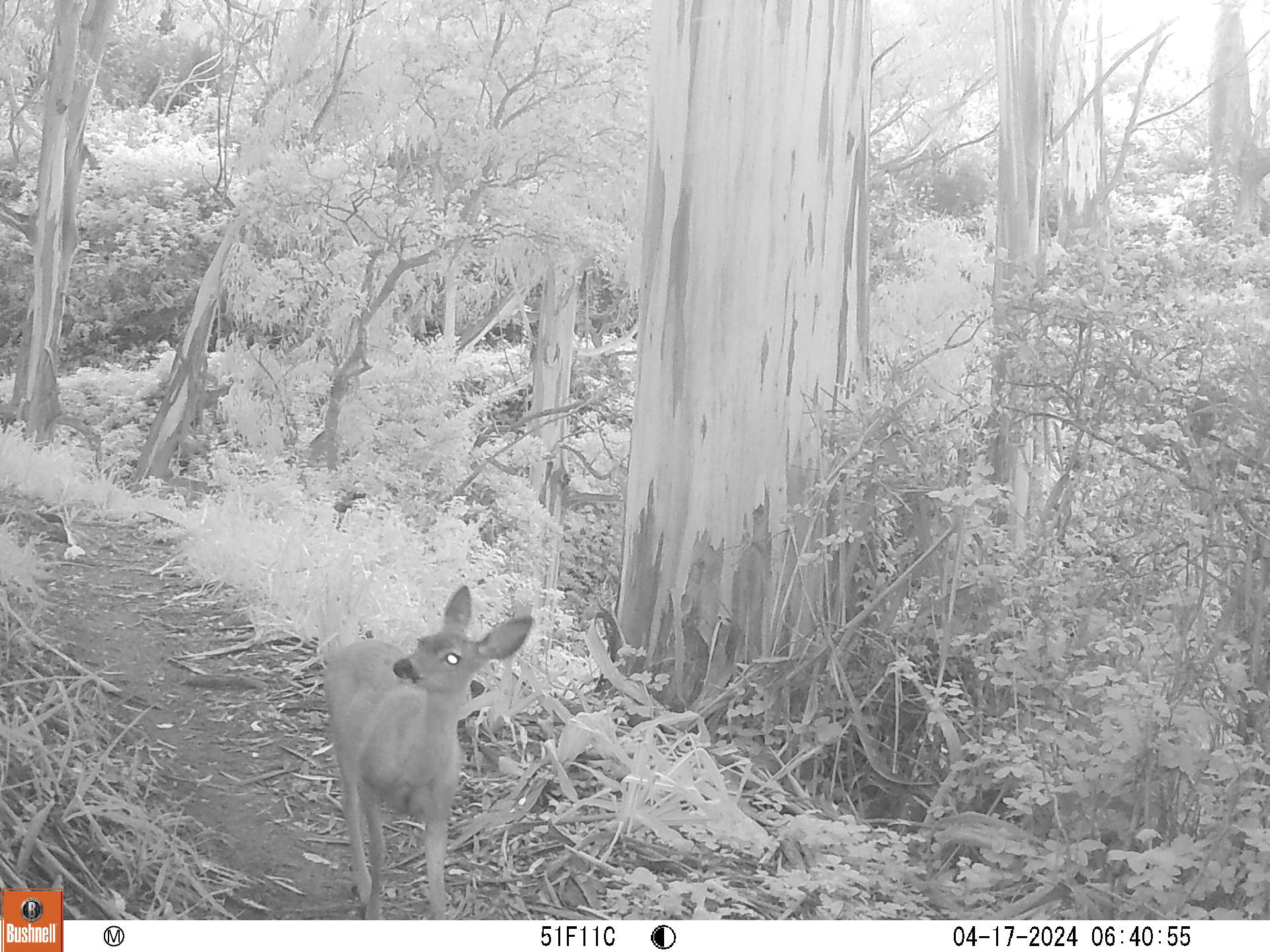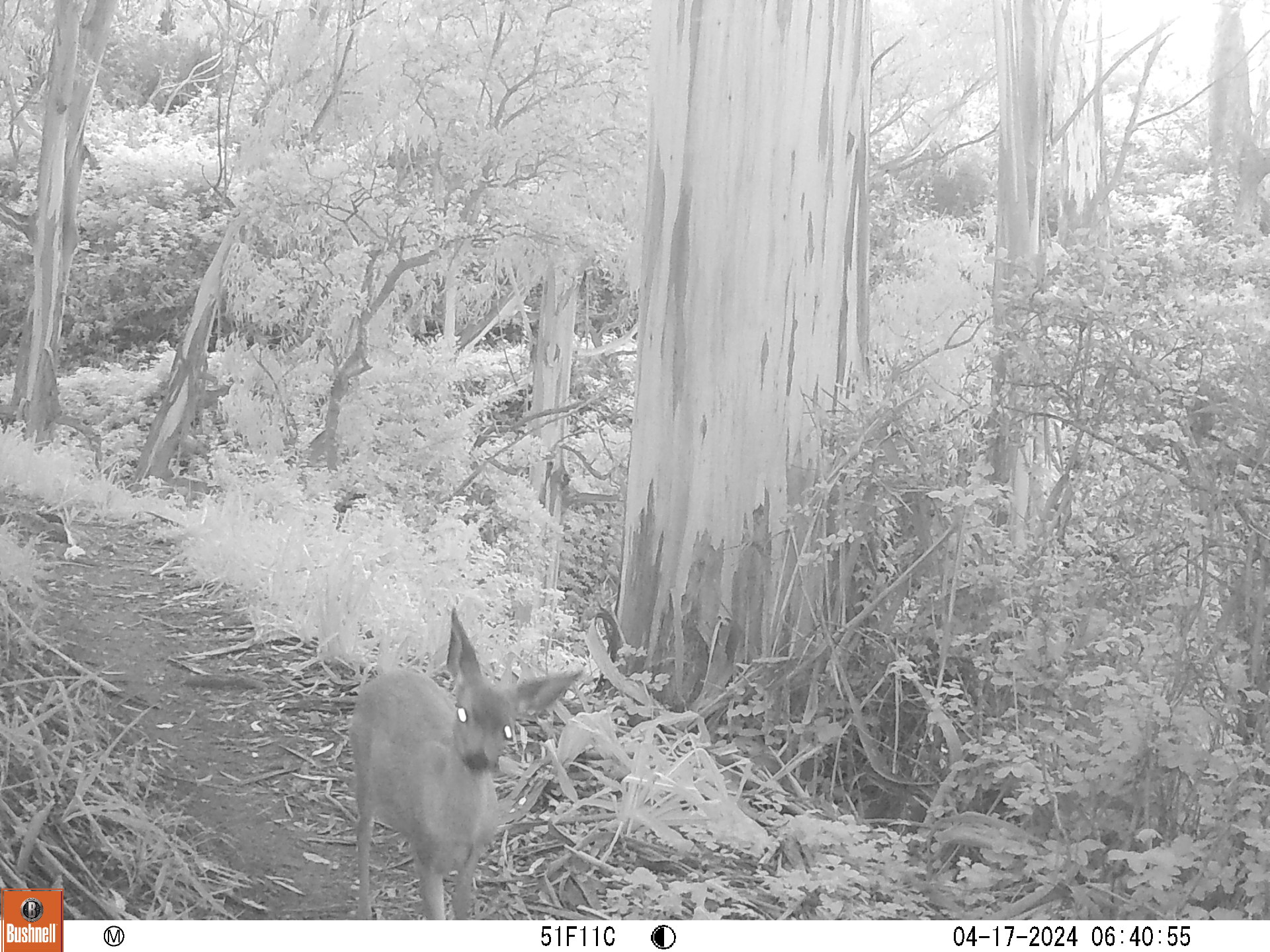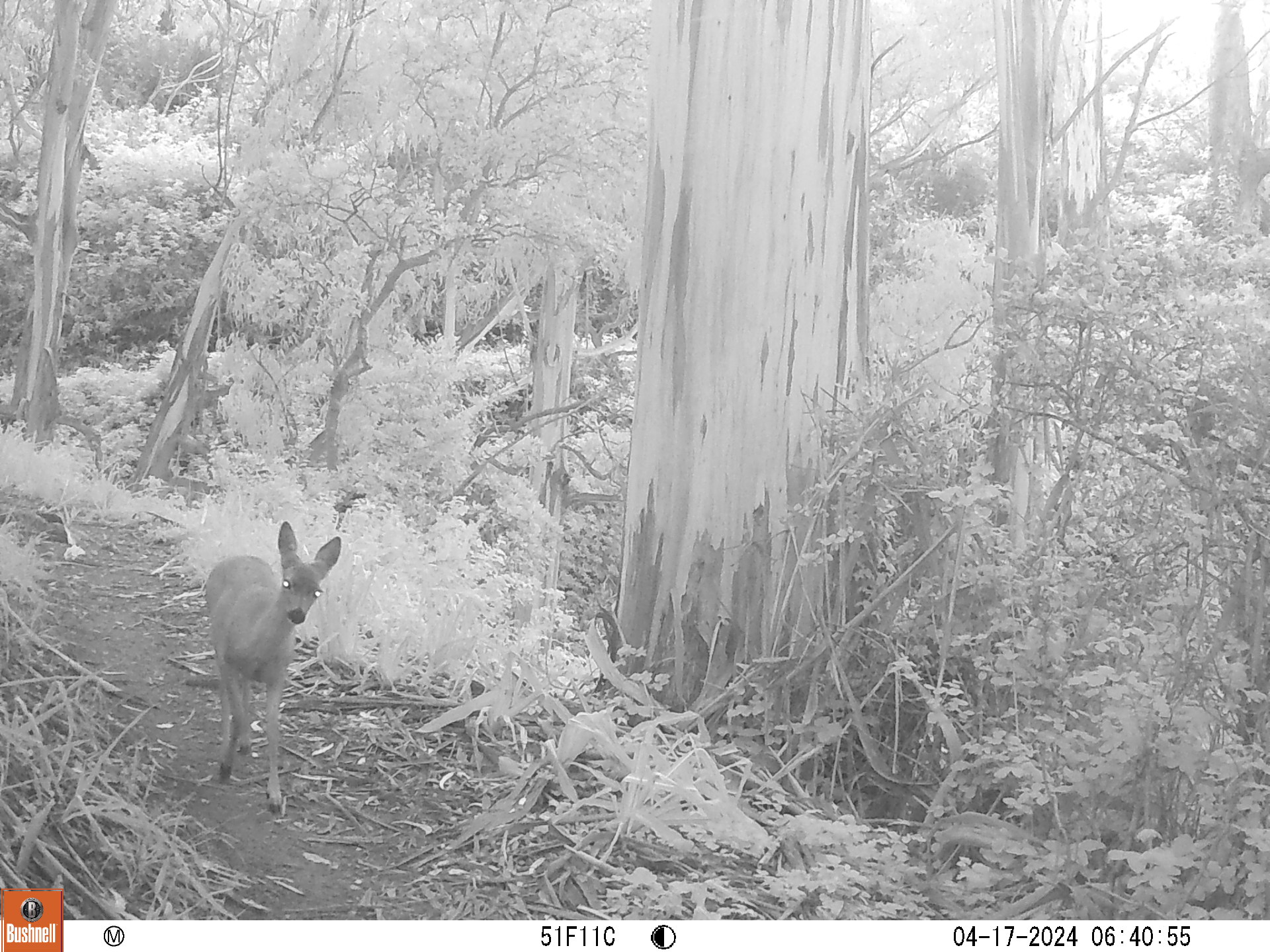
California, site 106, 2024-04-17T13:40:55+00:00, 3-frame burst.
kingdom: Animalia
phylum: Chordata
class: Mammalia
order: Artiodactyla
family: Cervidae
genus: Odocoileus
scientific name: Odocoileus hemionus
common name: mule deer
Mule deer (Odocoileus hemionus).